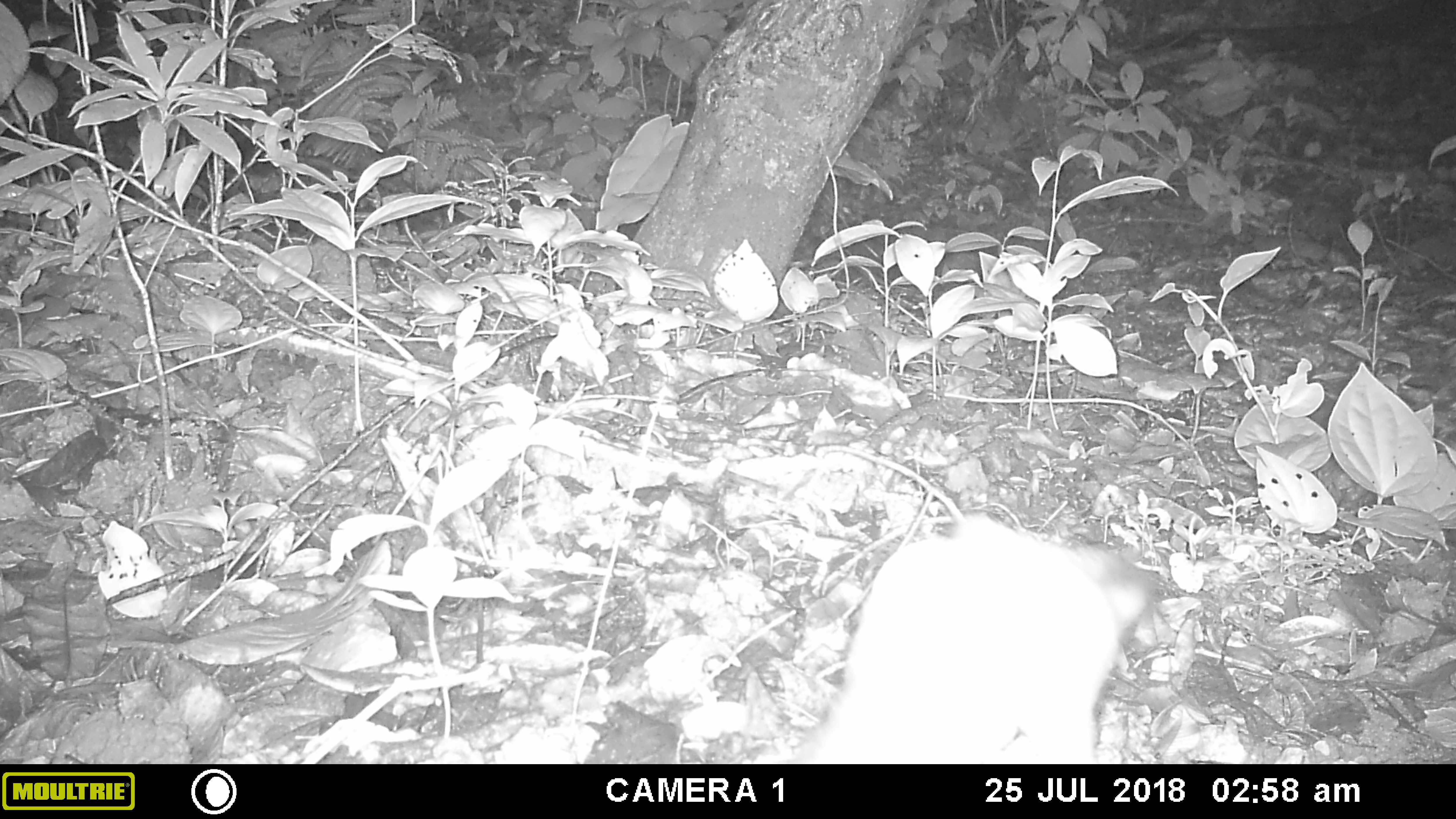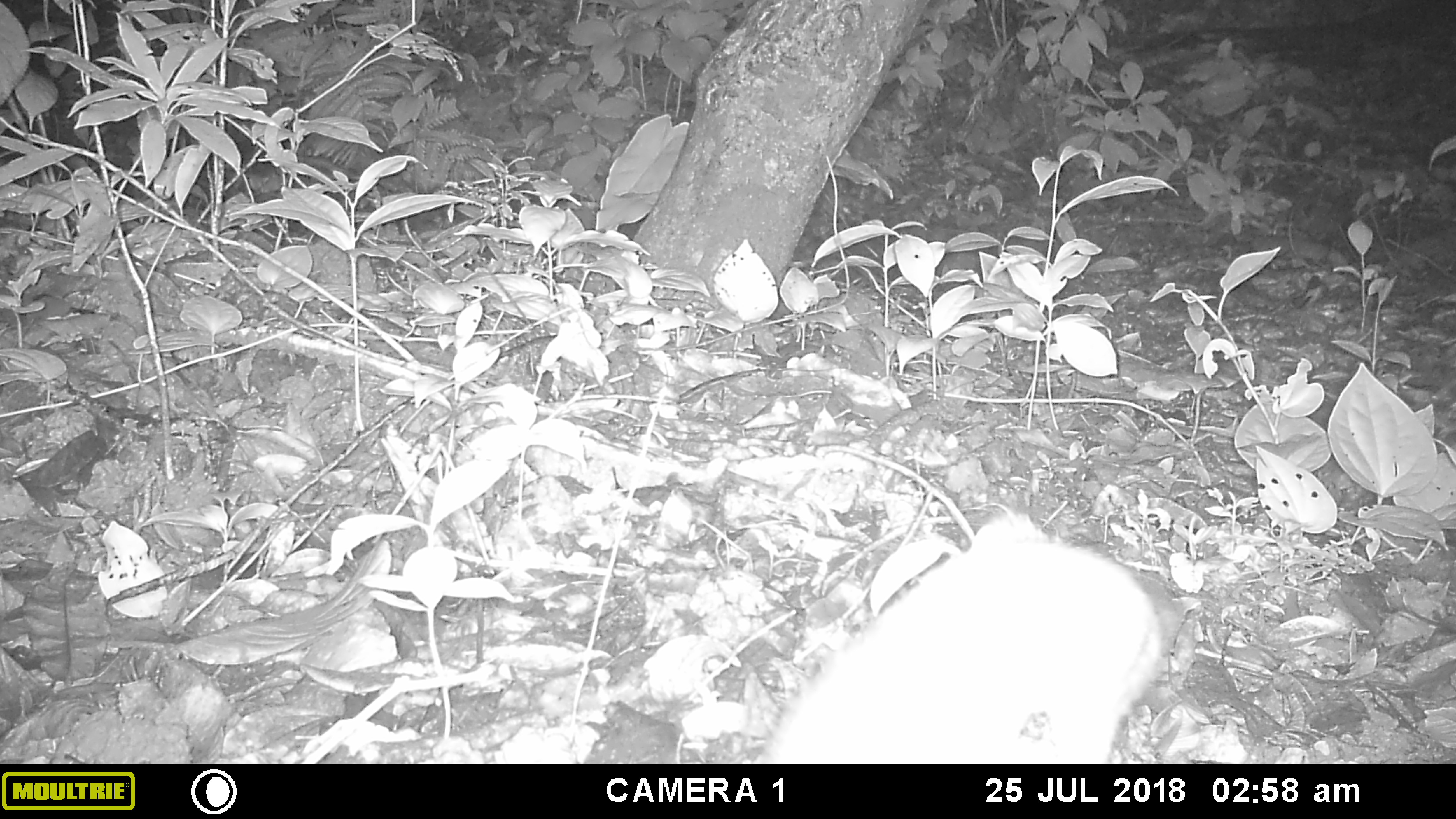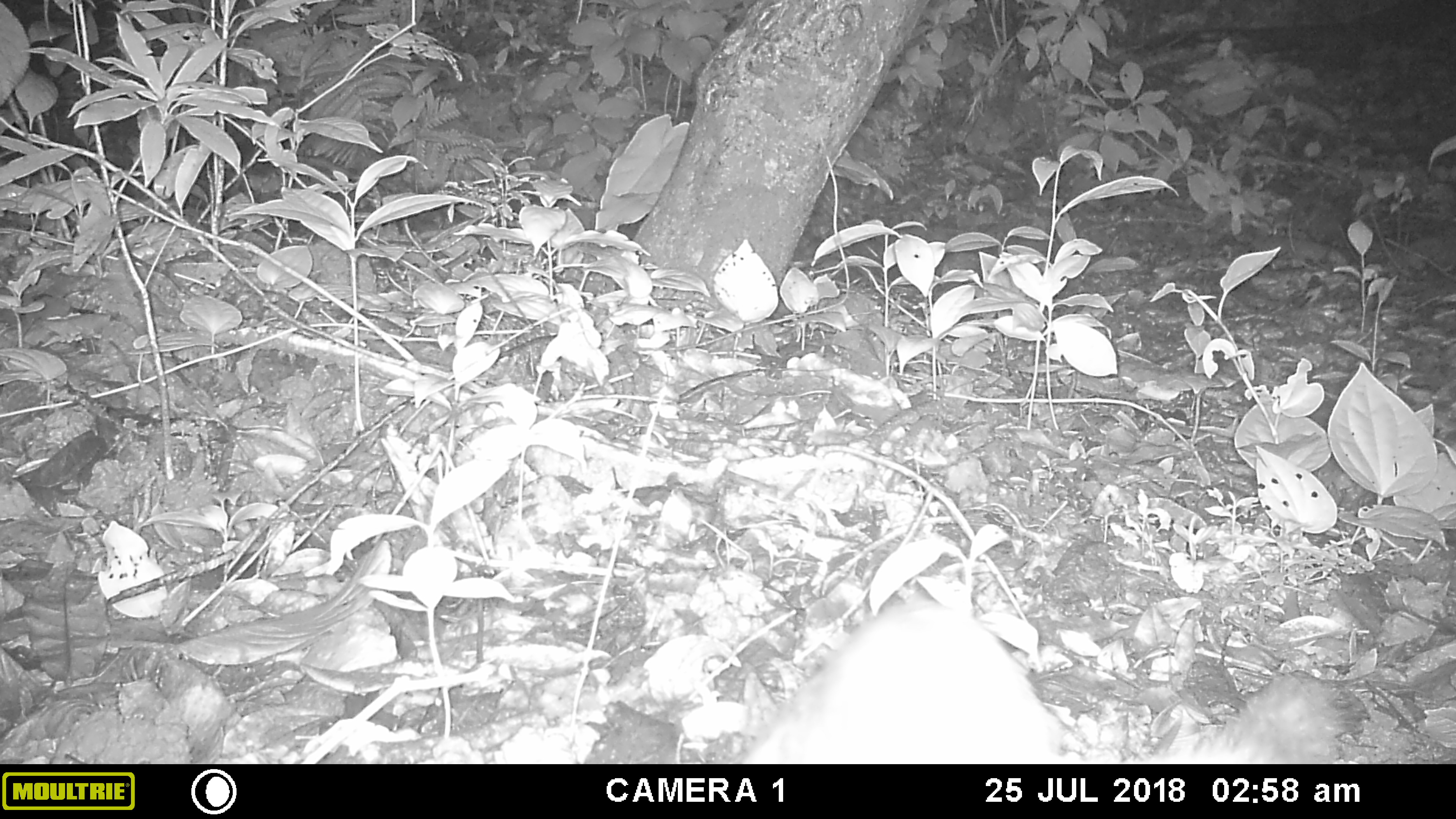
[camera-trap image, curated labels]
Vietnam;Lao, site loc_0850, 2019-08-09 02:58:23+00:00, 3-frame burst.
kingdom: Animalia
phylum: Chordata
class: Mammalia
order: Carnivora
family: Mustelidae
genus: Melogale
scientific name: Melogale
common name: ferret badger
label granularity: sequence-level